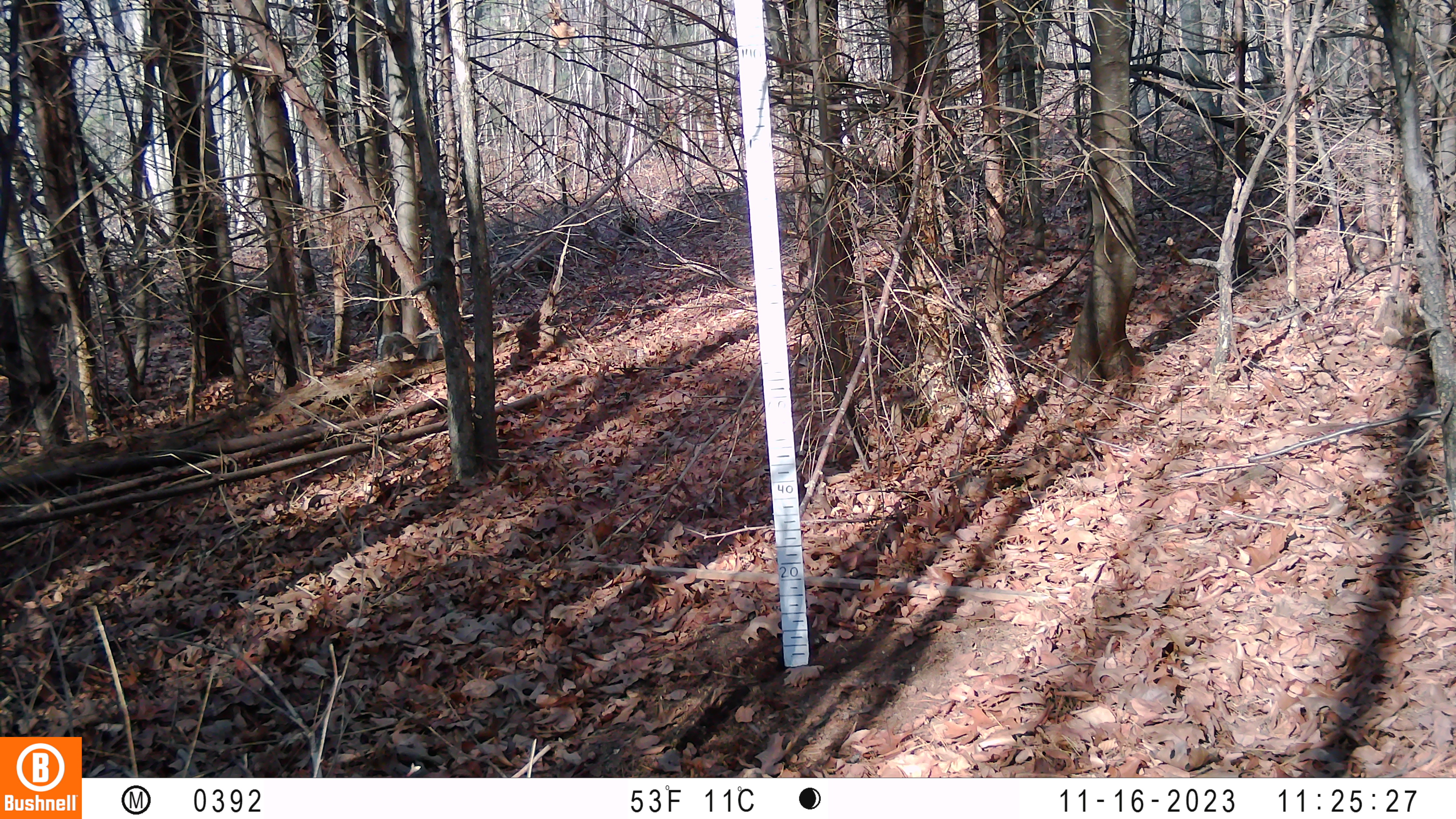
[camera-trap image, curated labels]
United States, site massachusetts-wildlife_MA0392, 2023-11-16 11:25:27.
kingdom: Animalia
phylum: Chordata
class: Mammalia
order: Rodentia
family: Sciuridae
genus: Sciurus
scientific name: Sciurus carolinensis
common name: gray squirrel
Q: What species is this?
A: Gray squirrel (Sciurus carolinensis).